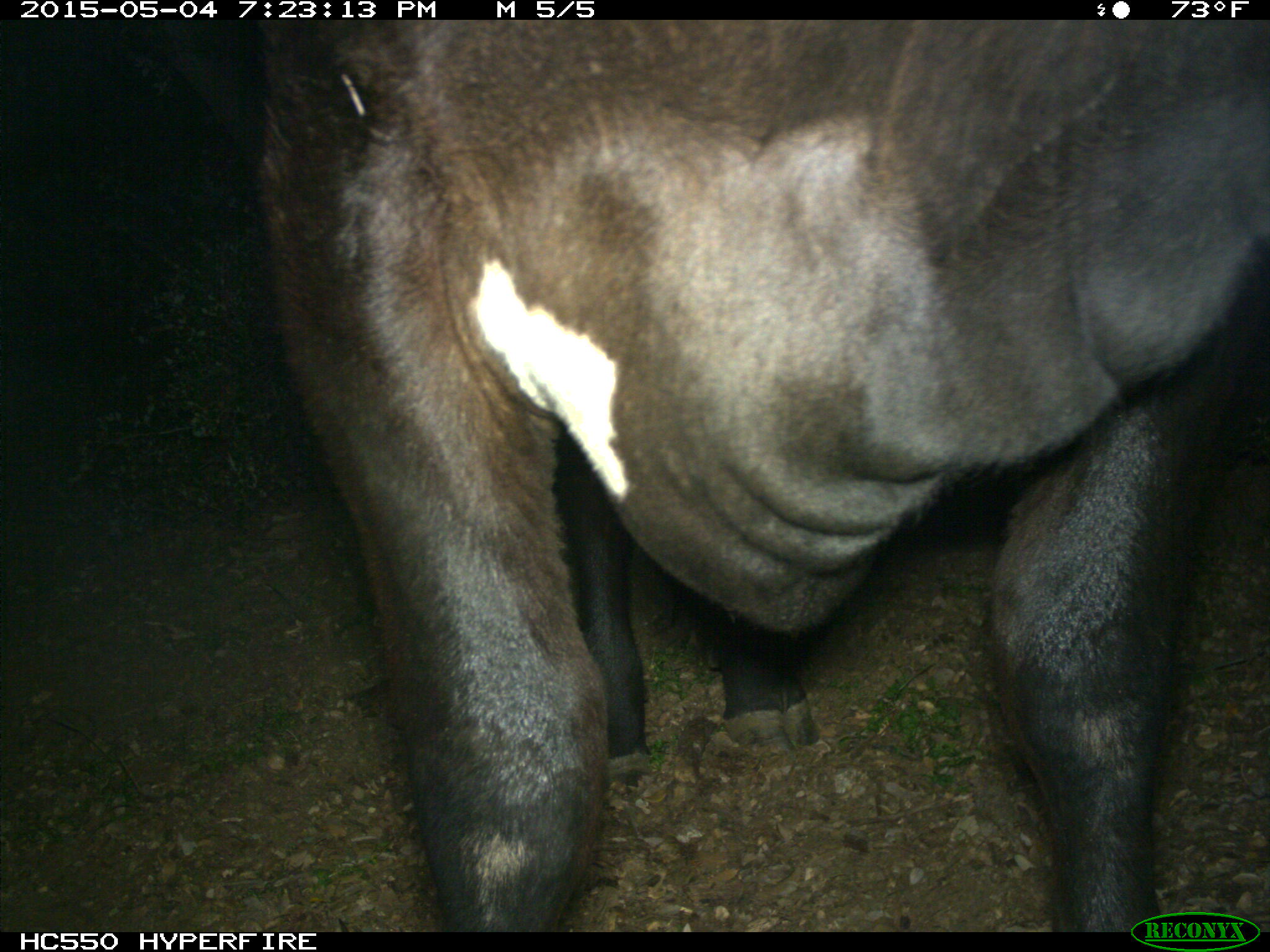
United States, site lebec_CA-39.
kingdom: Animalia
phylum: Chordata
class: Mammalia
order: Artiodactyla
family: Bovidae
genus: Bos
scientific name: Bos taurus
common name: domestic cow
Bos taurus (domestic cow).